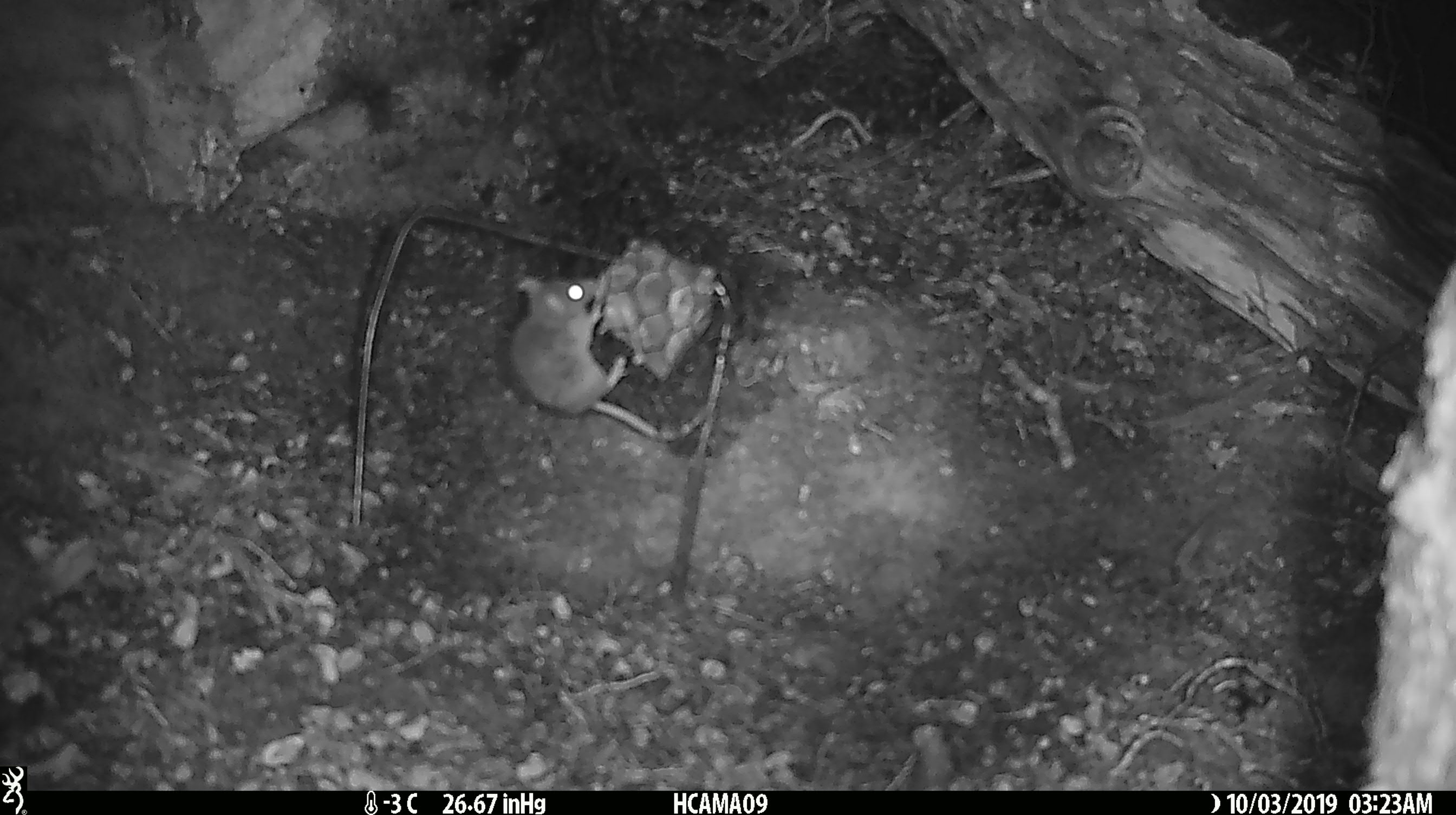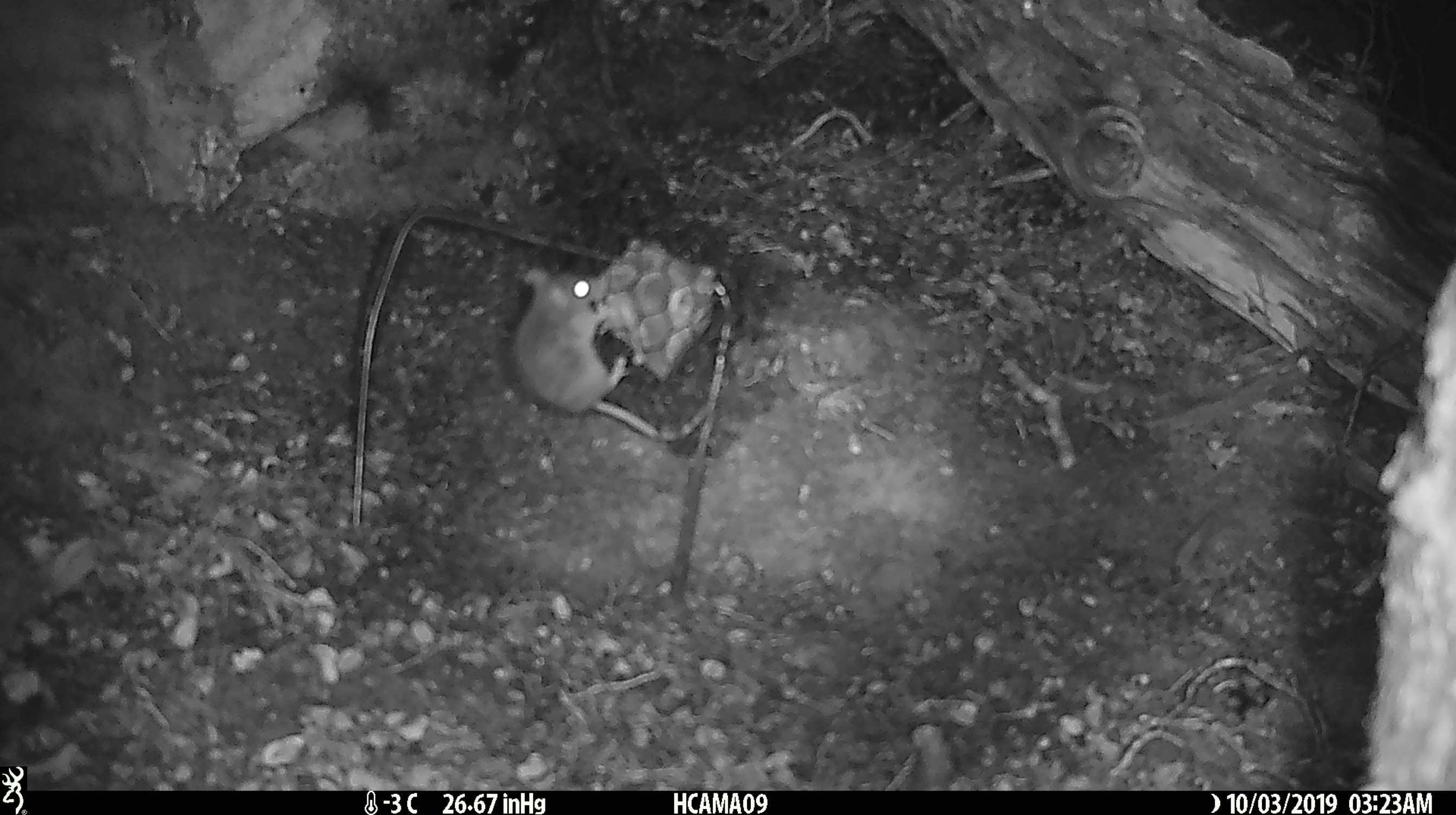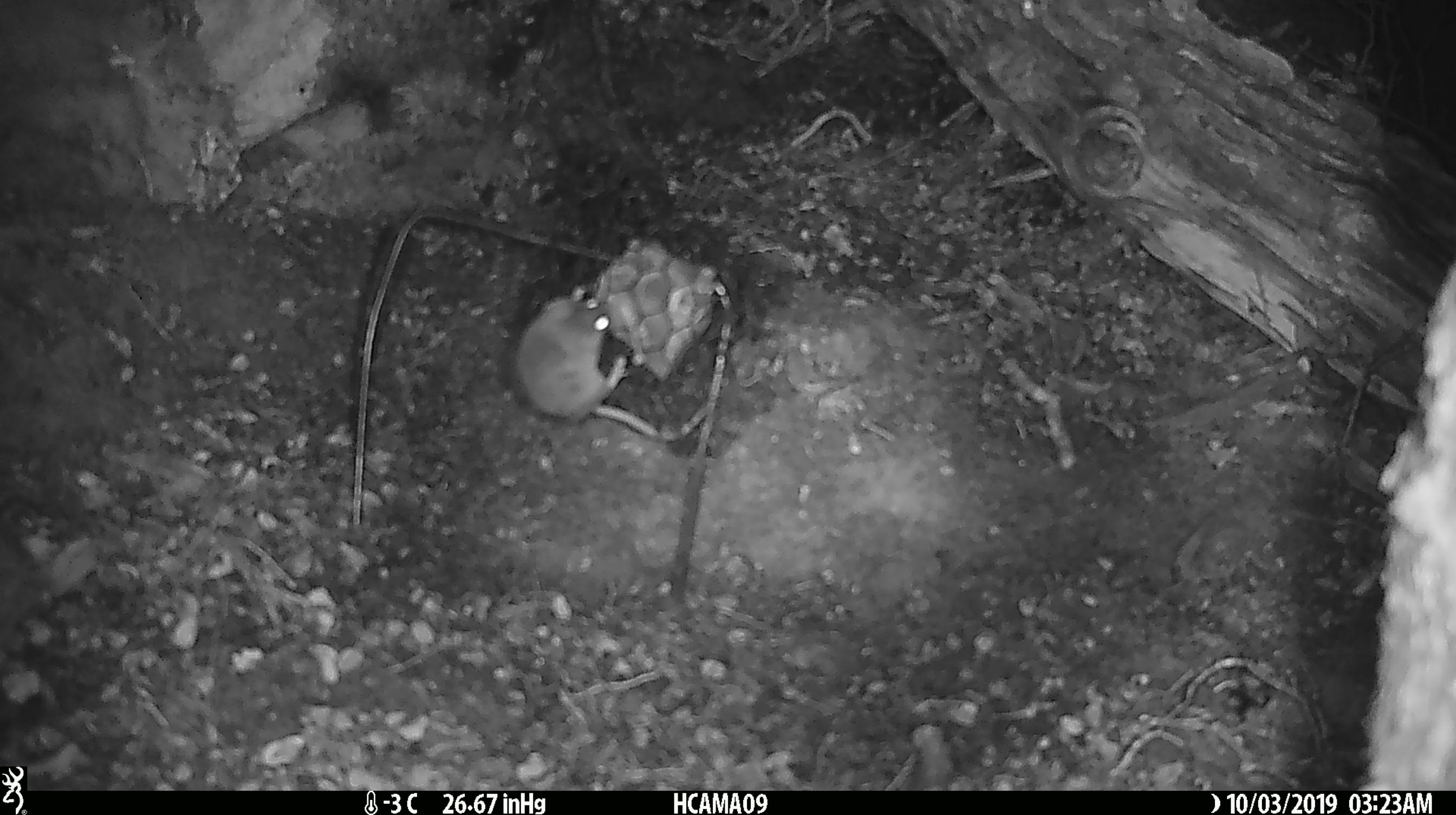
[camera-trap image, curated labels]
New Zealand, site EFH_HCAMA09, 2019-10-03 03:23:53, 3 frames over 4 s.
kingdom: Animalia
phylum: Chordata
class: Mammalia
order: Rodentia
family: Muridae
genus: Mus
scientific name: Mus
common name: mouse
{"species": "mouse (Mus)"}